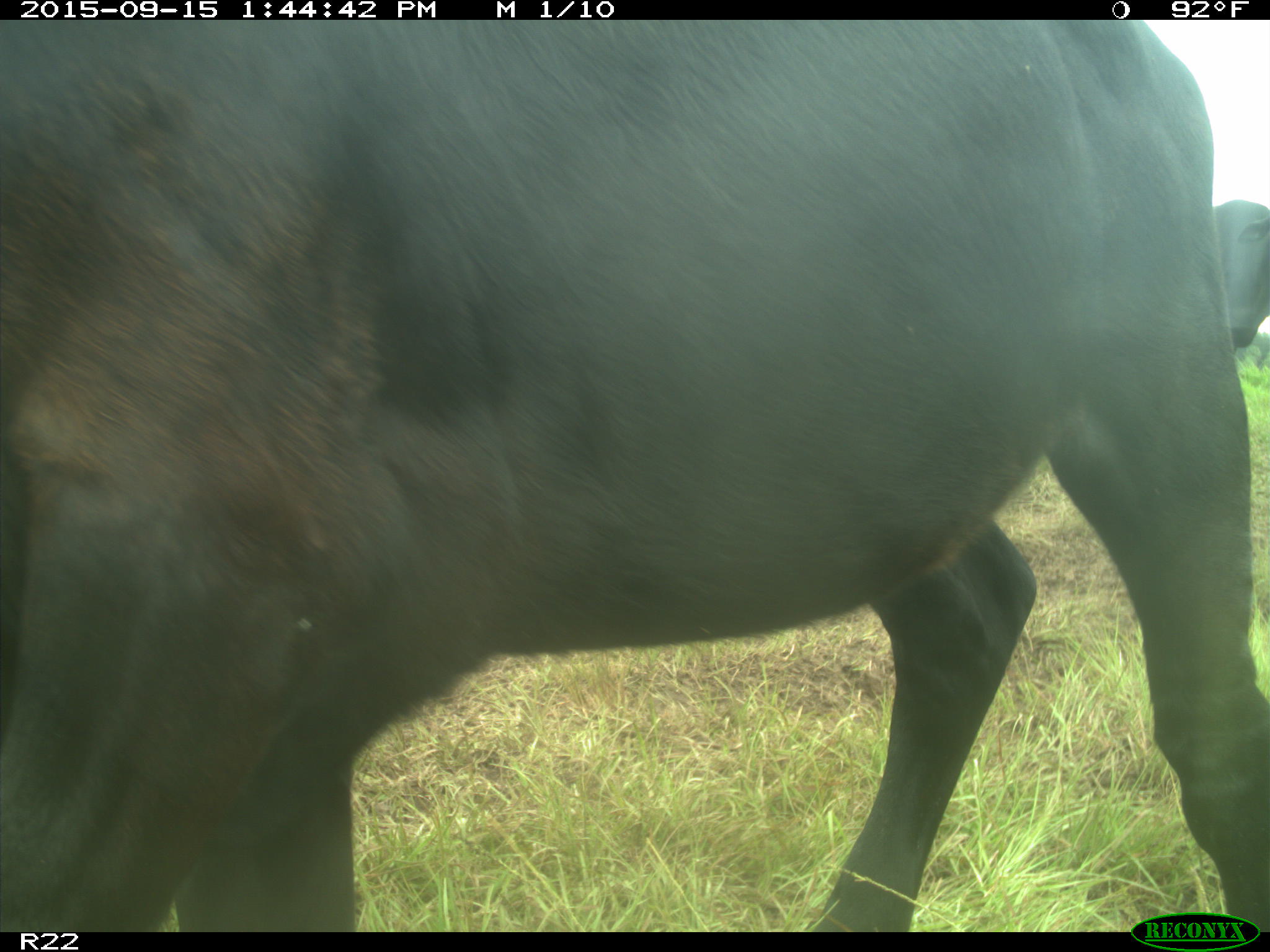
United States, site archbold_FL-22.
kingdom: Animalia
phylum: Chordata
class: Mammalia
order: Artiodactyla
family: Bovidae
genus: Bos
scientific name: Bos taurus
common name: domestic cow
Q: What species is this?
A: Bos taurus (domestic cow).